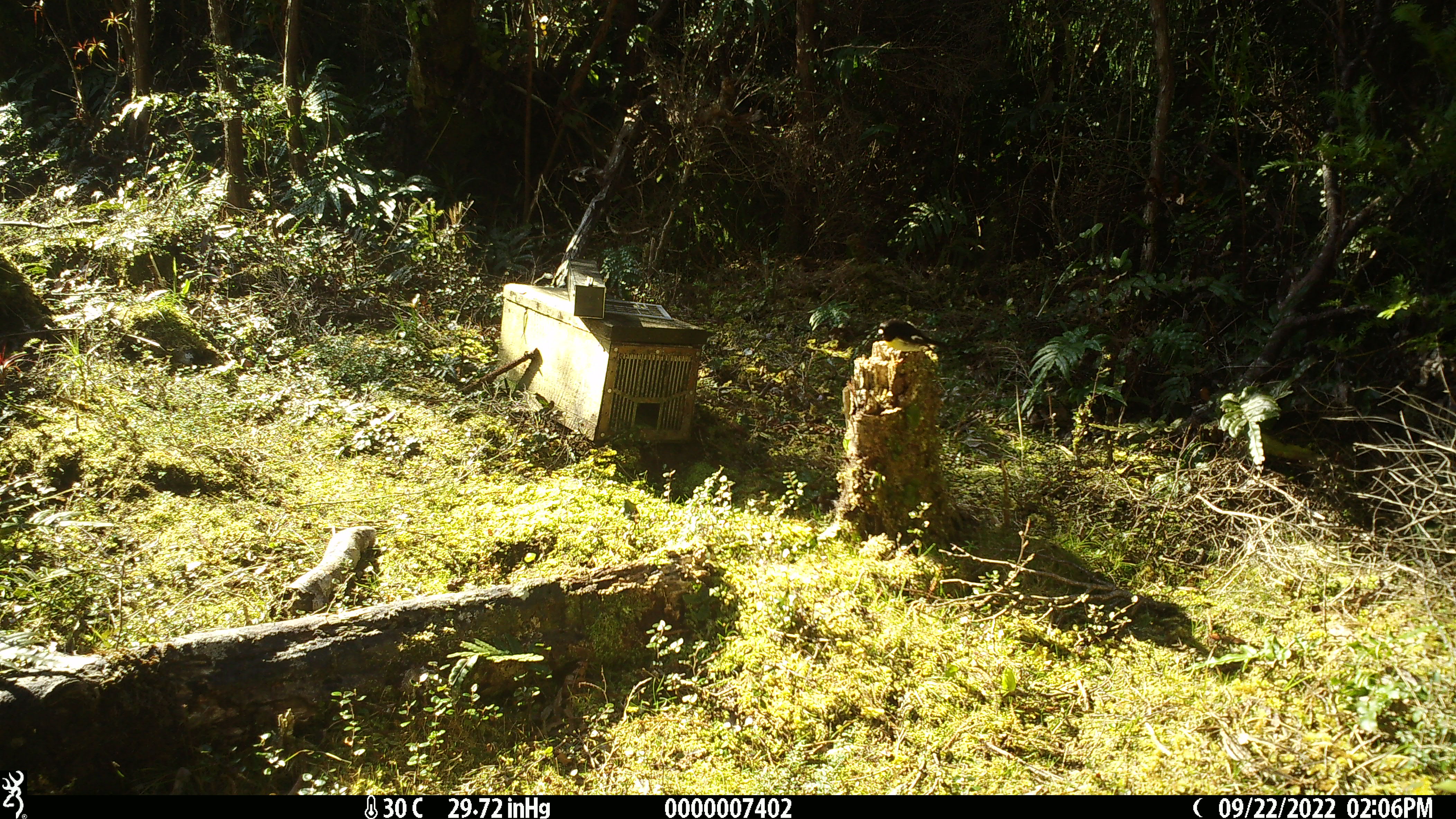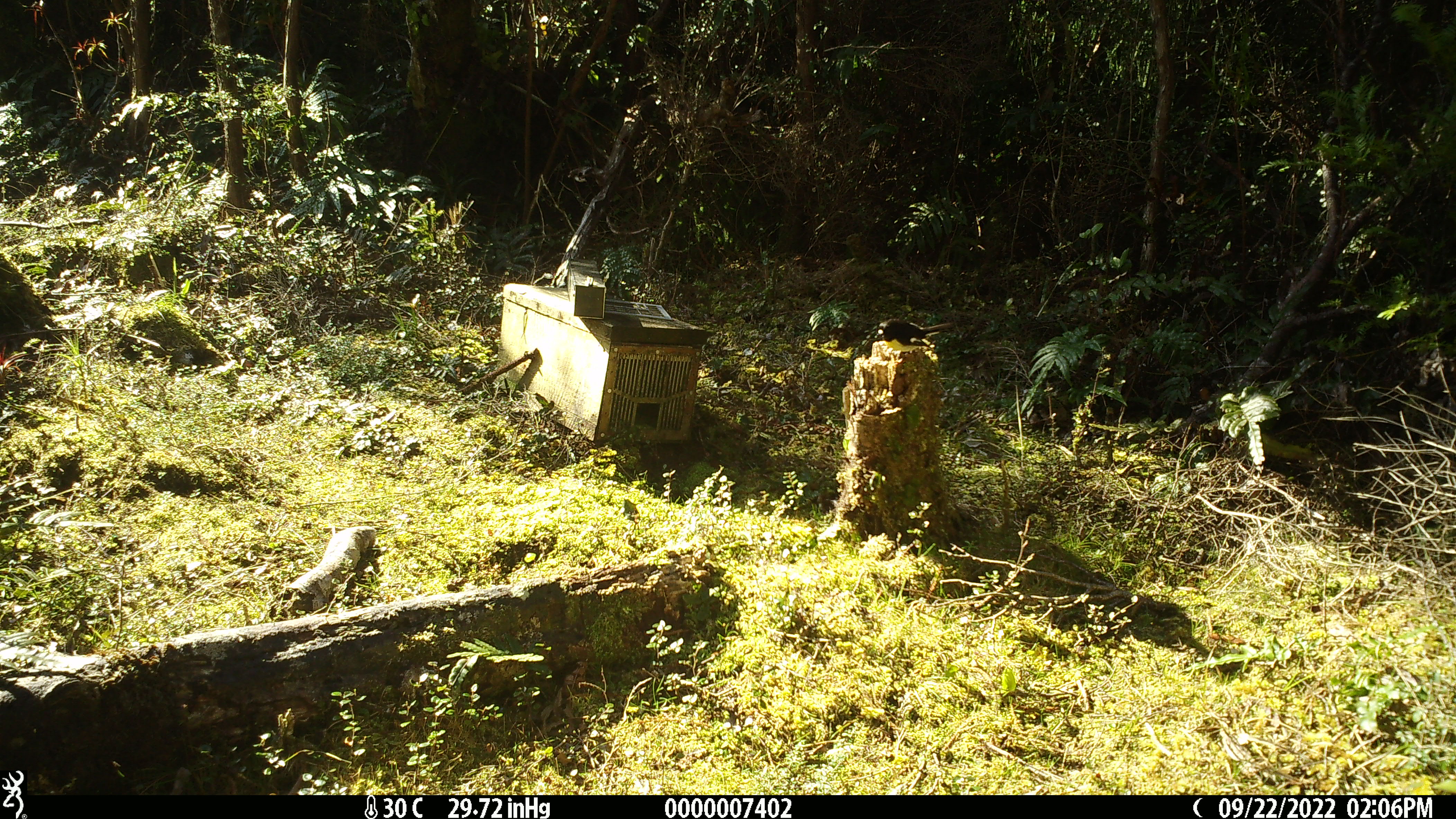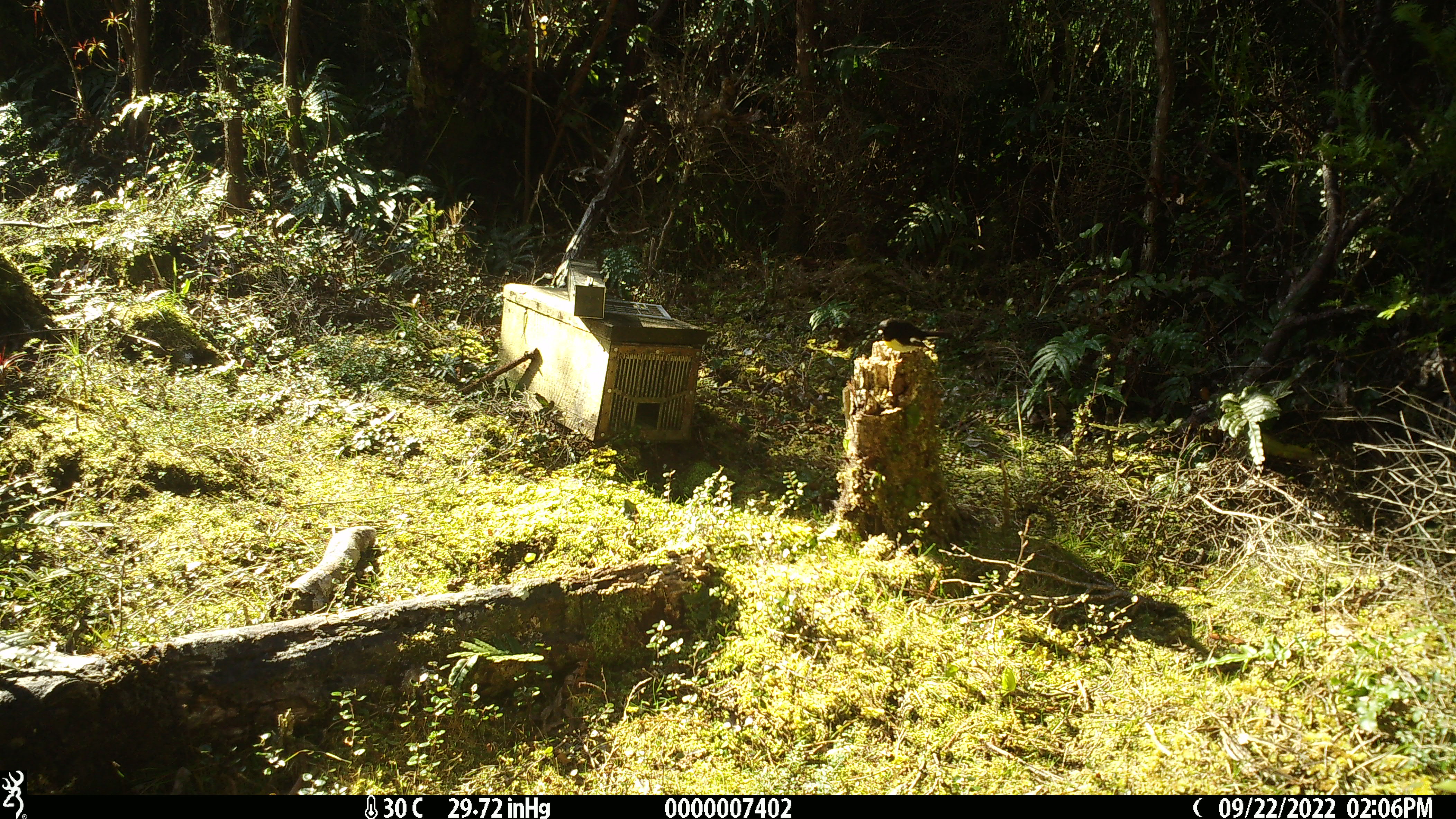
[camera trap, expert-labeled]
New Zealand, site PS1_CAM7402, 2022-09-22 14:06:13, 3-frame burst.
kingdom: Animalia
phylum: Chordata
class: Aves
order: Passeriformes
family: Petroicidae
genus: Petroica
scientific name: Petroica macrocephala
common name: tomtit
Tomtit (Petroica macrocephala).